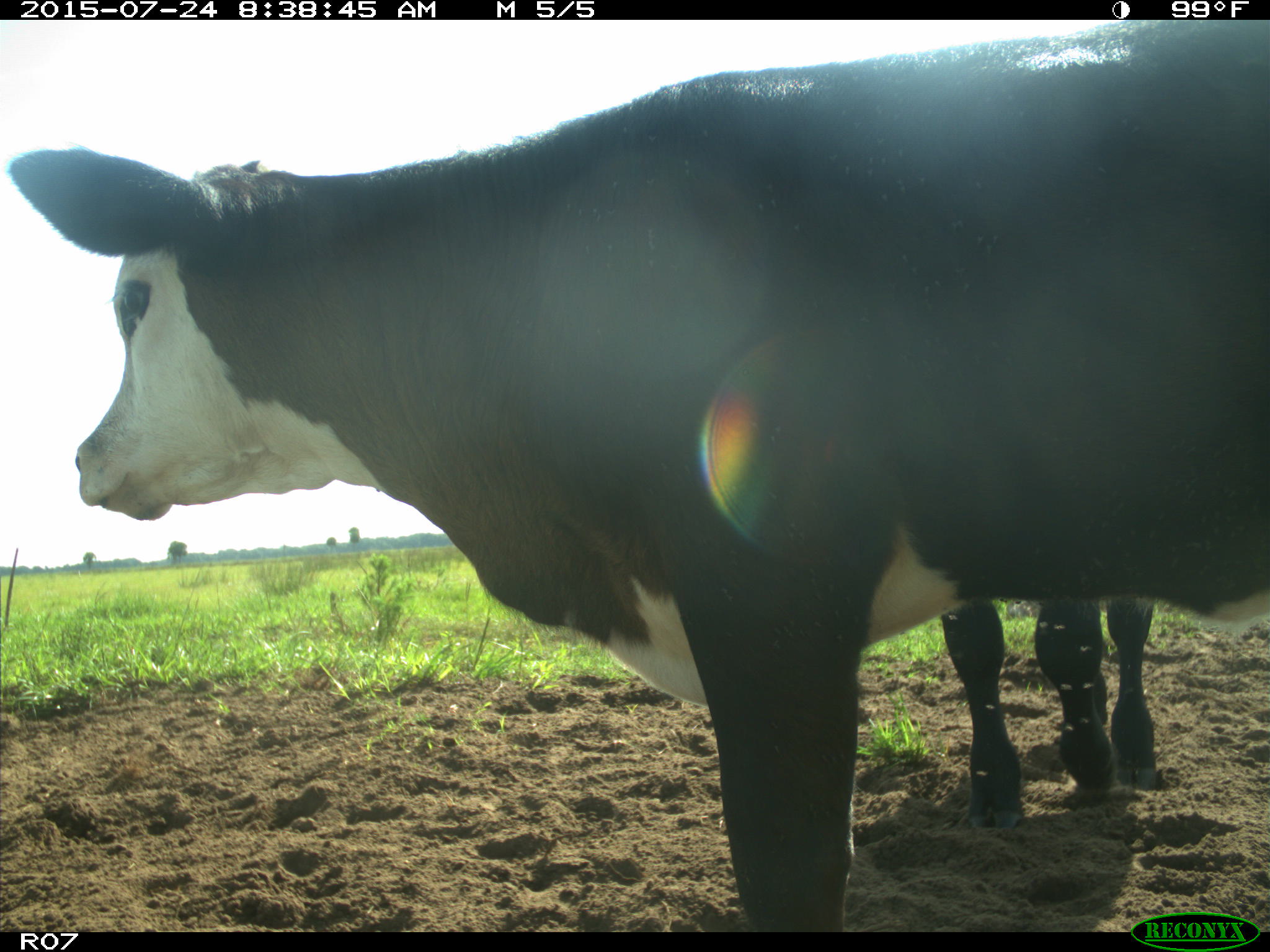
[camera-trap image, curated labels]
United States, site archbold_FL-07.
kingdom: Animalia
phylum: Chordata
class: Mammalia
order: Artiodactyla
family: Bovidae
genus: Bos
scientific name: Bos taurus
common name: domestic cow